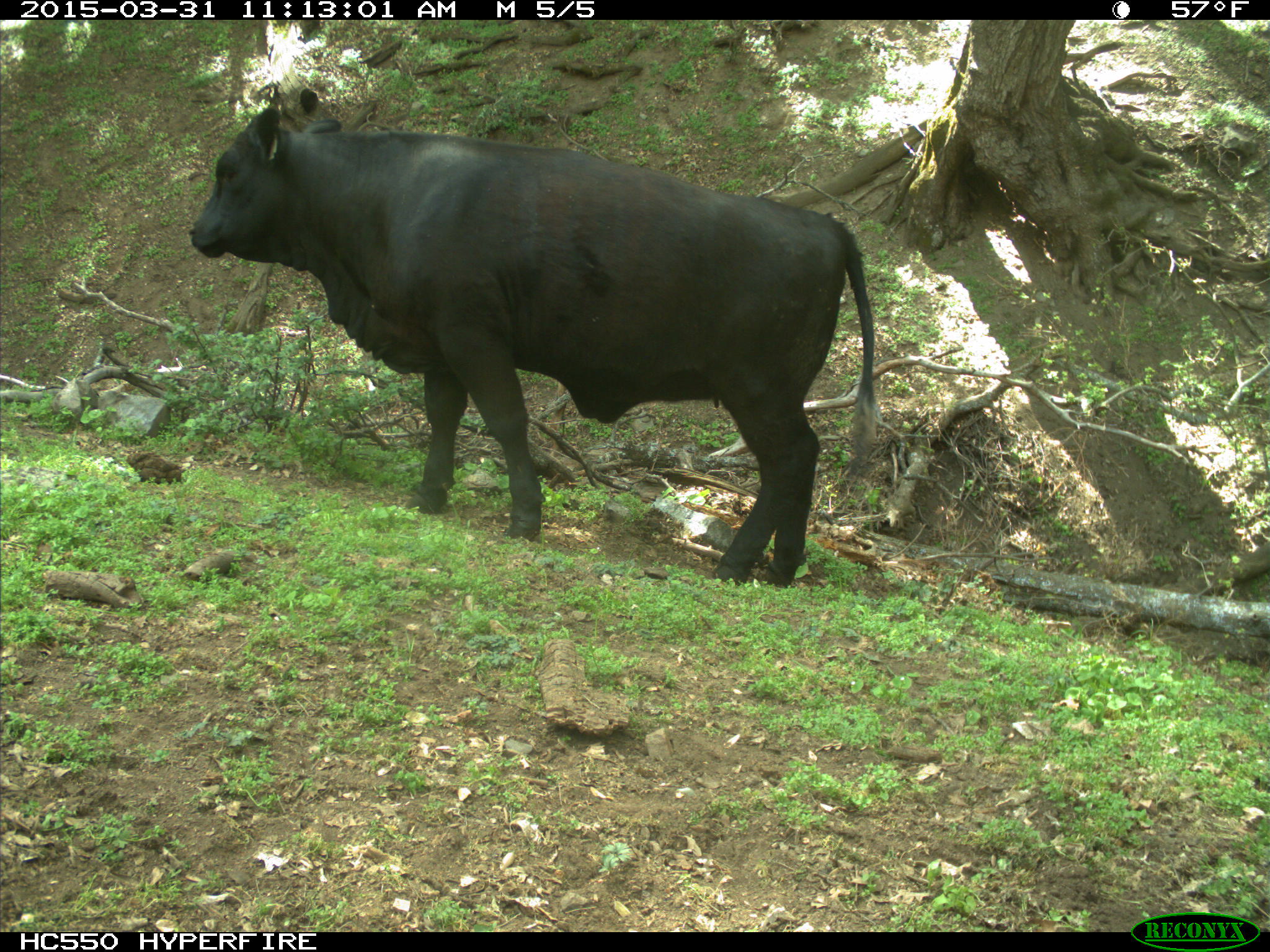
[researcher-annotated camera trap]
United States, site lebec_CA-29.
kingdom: Animalia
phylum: Chordata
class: Mammalia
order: Artiodactyla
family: Bovidae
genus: Bos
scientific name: Bos taurus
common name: domestic cow